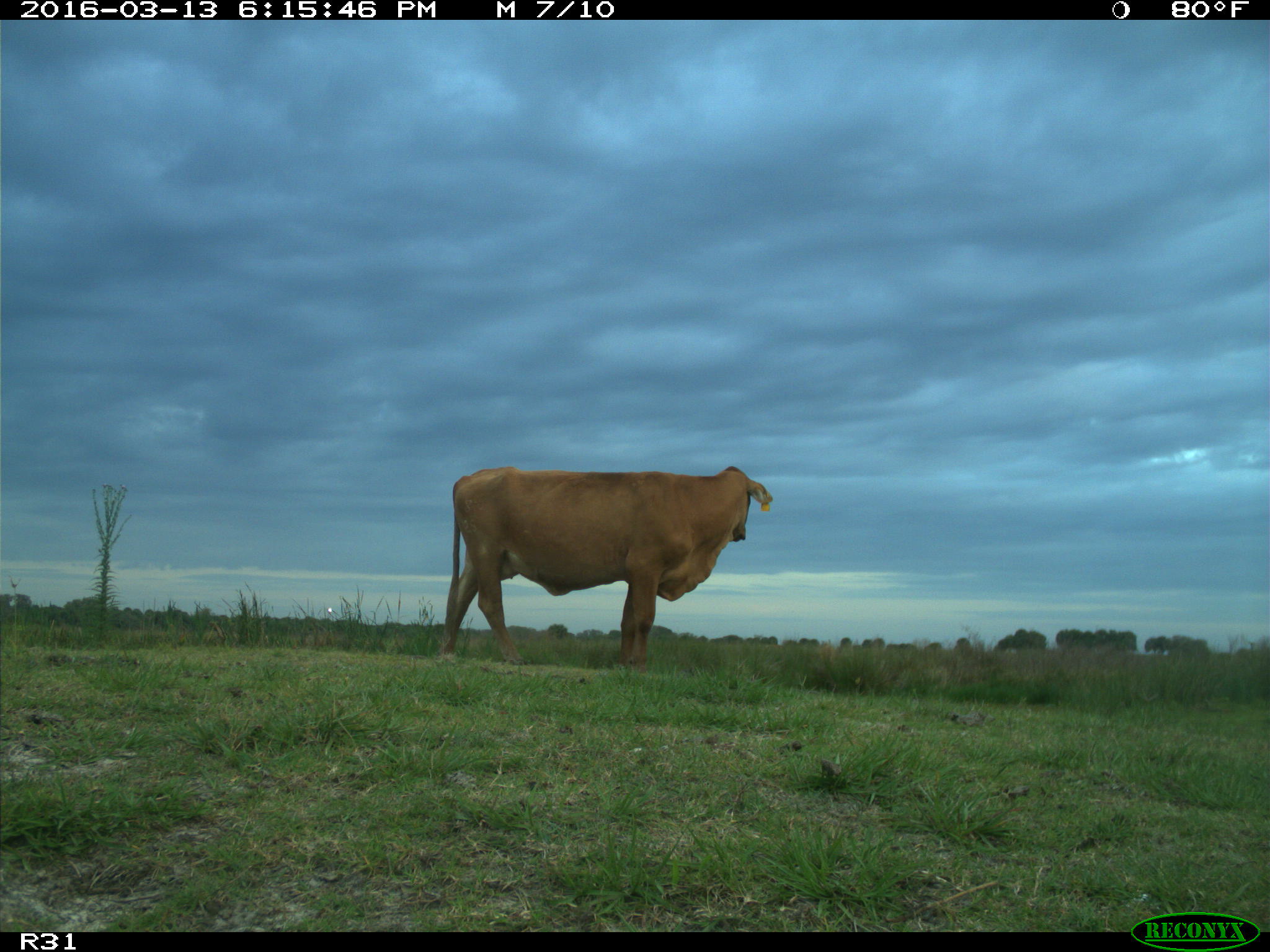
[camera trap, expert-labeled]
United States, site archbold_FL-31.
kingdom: Animalia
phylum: Chordata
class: Mammalia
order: Artiodactyla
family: Bovidae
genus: Bos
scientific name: Bos taurus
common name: domestic cow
Bos taurus (domestic cow).